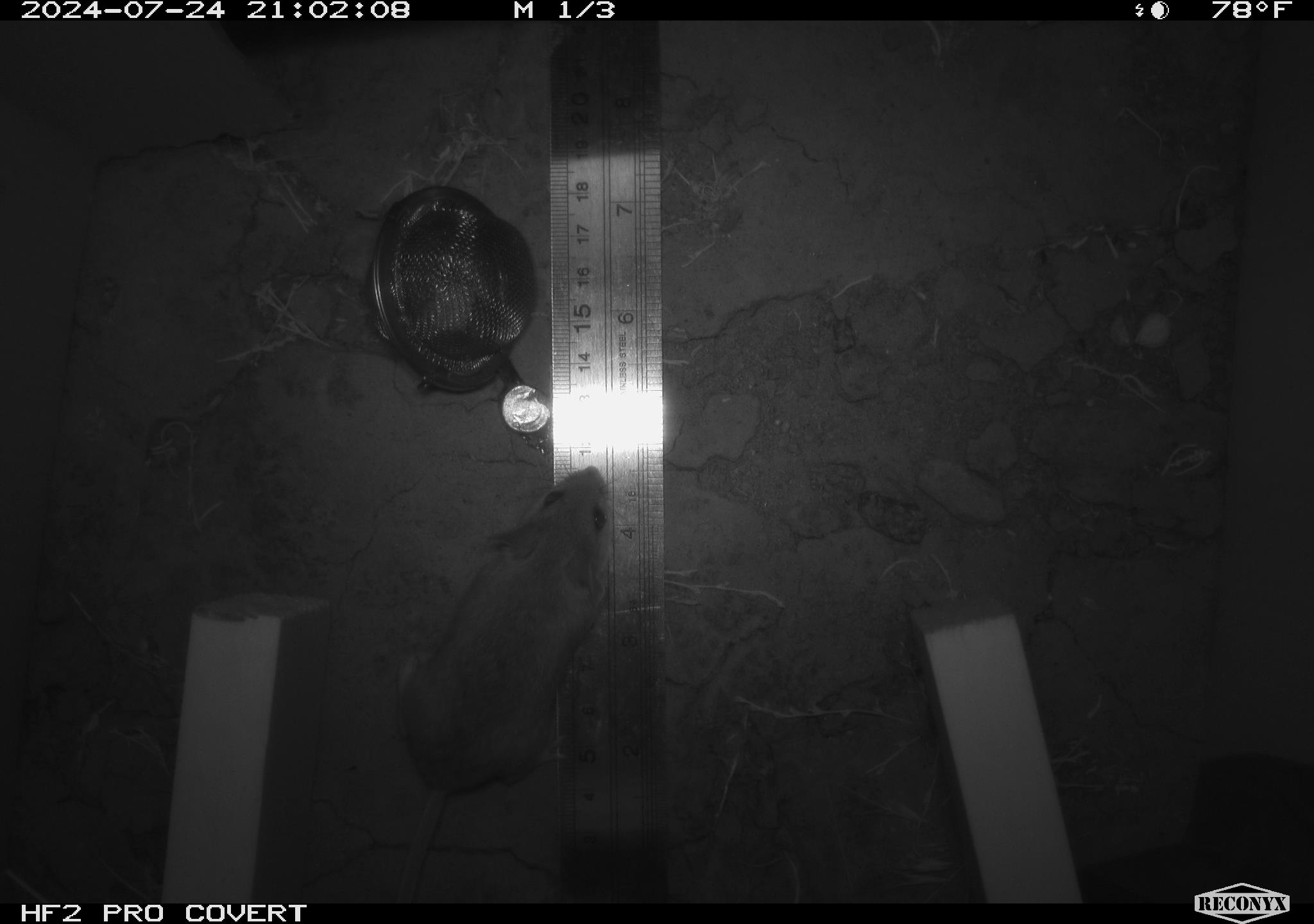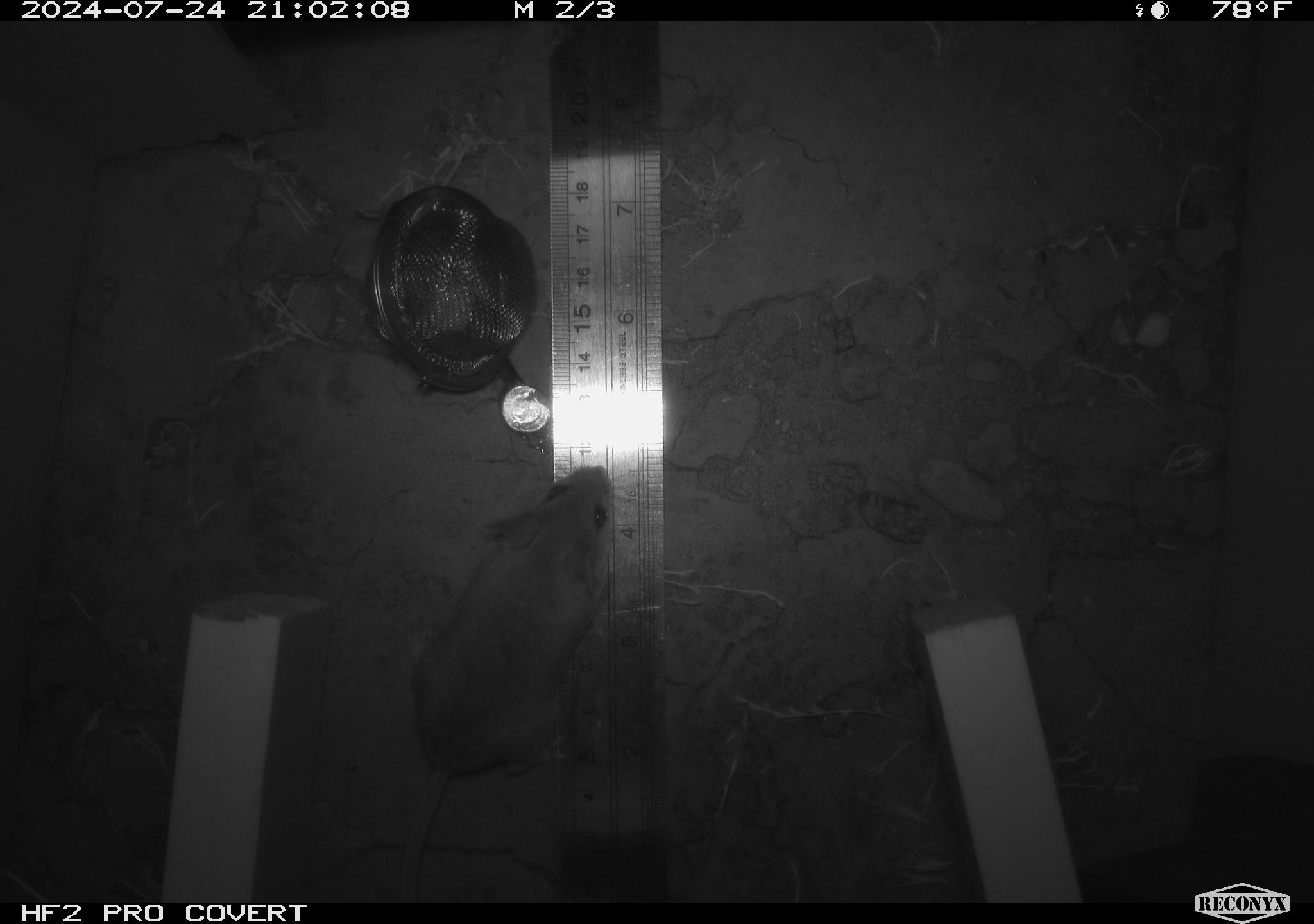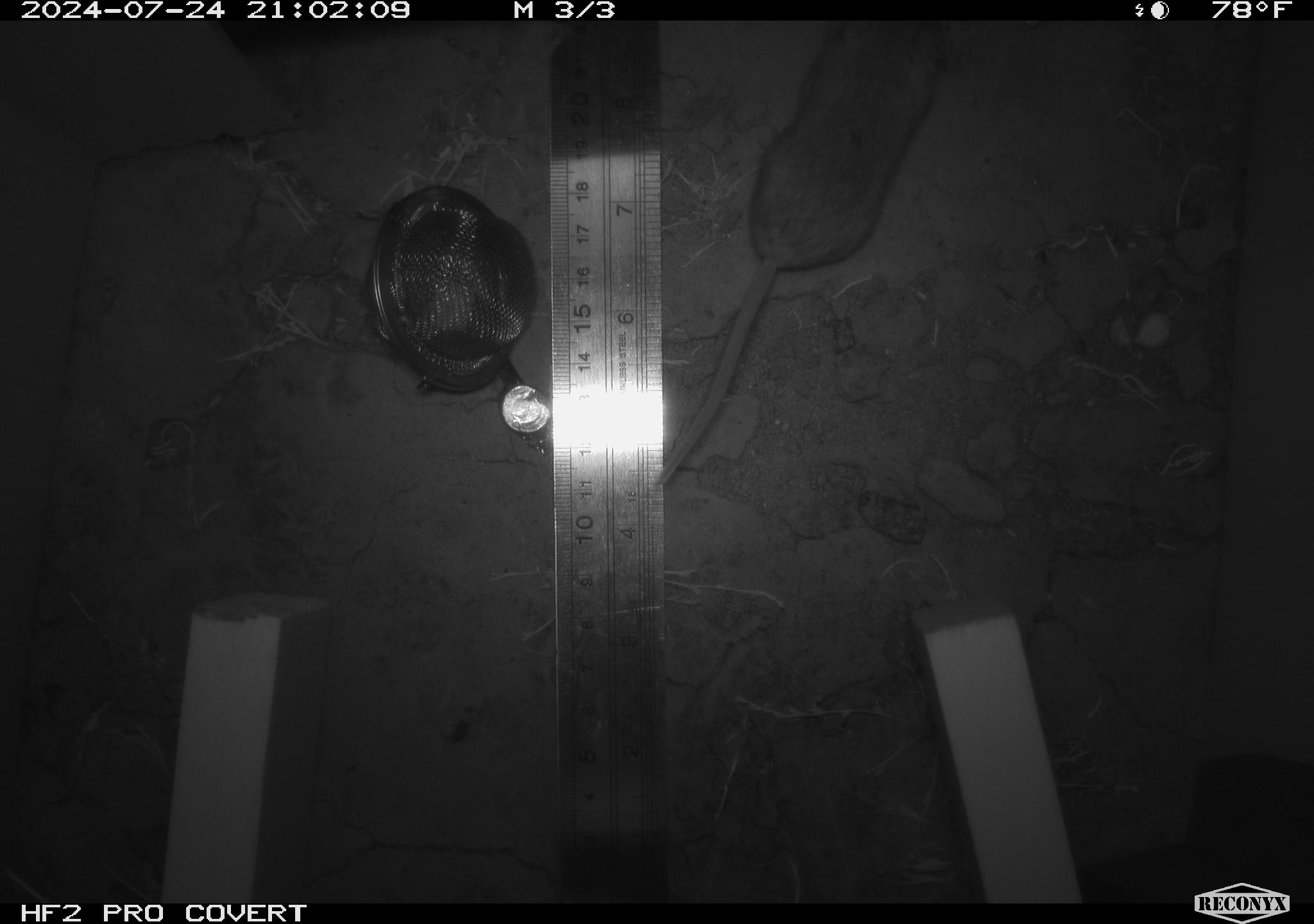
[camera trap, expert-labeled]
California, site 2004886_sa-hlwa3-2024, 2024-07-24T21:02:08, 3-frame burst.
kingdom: Animalia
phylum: Chordata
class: Mammalia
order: Rodentia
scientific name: Rodentia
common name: mouse species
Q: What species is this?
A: Mouse species (Rodentia).